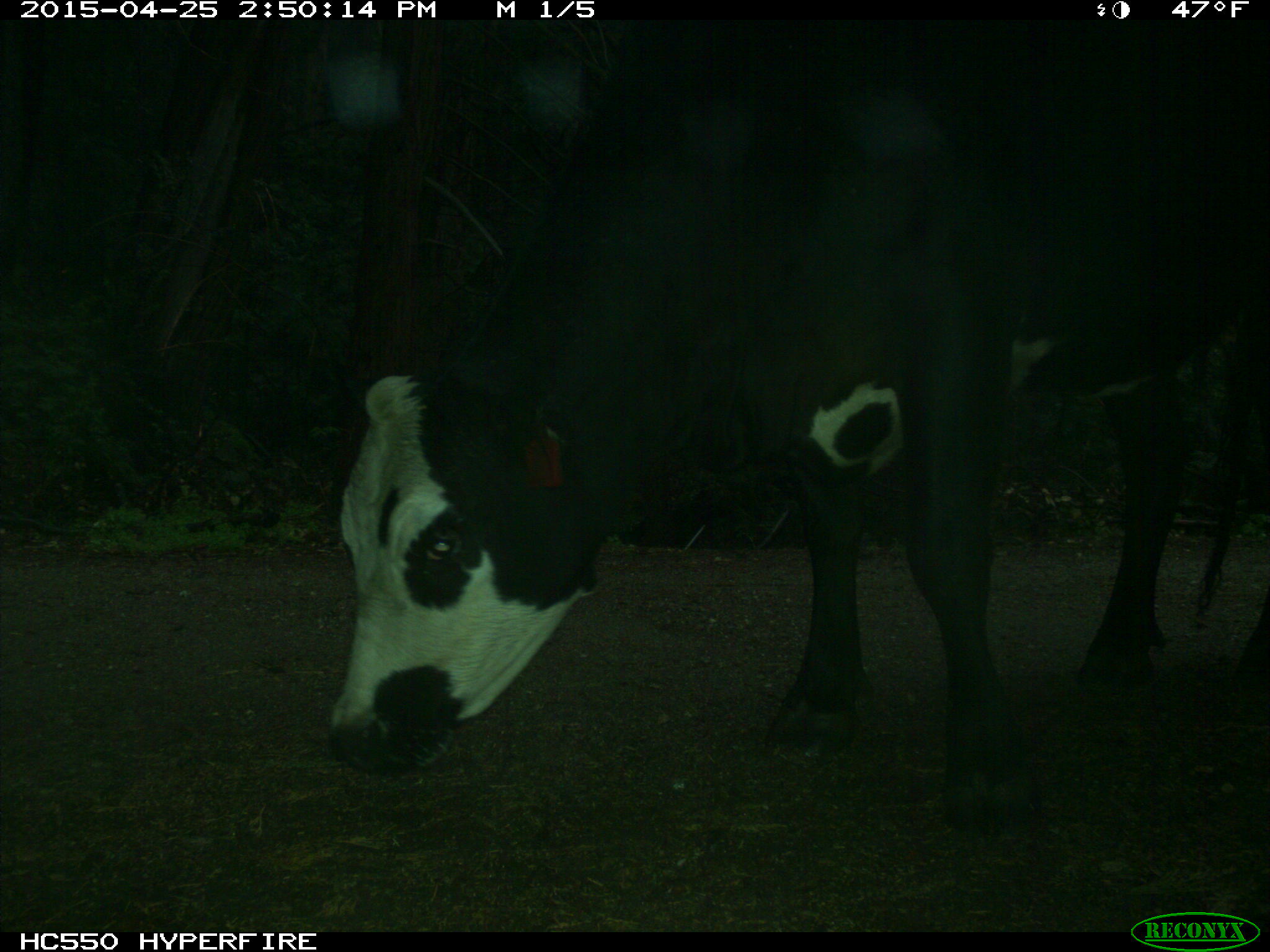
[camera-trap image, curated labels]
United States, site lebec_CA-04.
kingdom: Animalia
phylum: Chordata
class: Mammalia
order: Artiodactyla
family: Bovidae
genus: Bos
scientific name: Bos taurus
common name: domestic cow